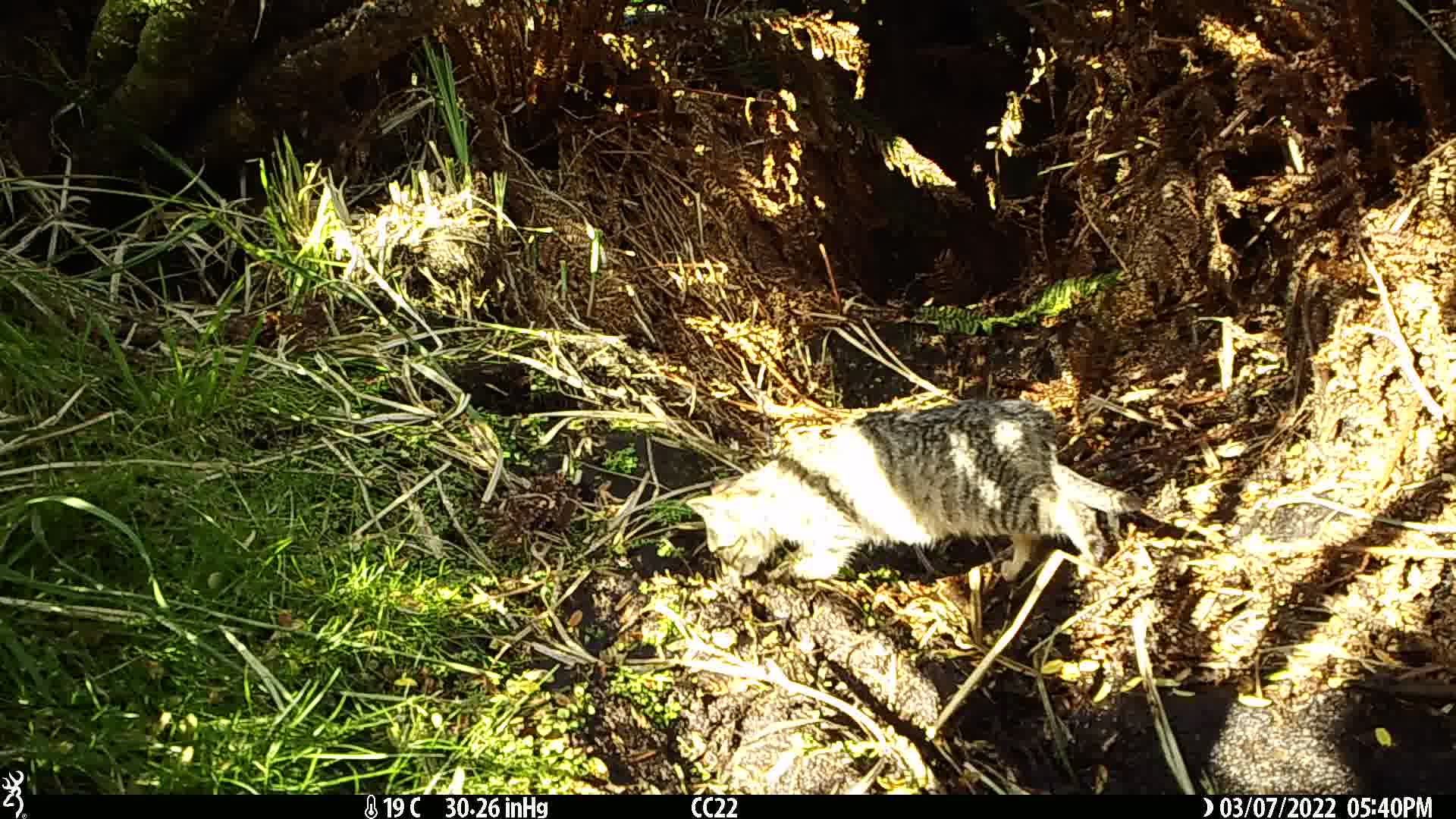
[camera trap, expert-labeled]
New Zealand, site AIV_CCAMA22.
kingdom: Animalia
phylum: Chordata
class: Mammalia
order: Carnivora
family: Felidae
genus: Felis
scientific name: Felis catus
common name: domestic cat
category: cat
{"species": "cat (domestic cat) (Felis catus)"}